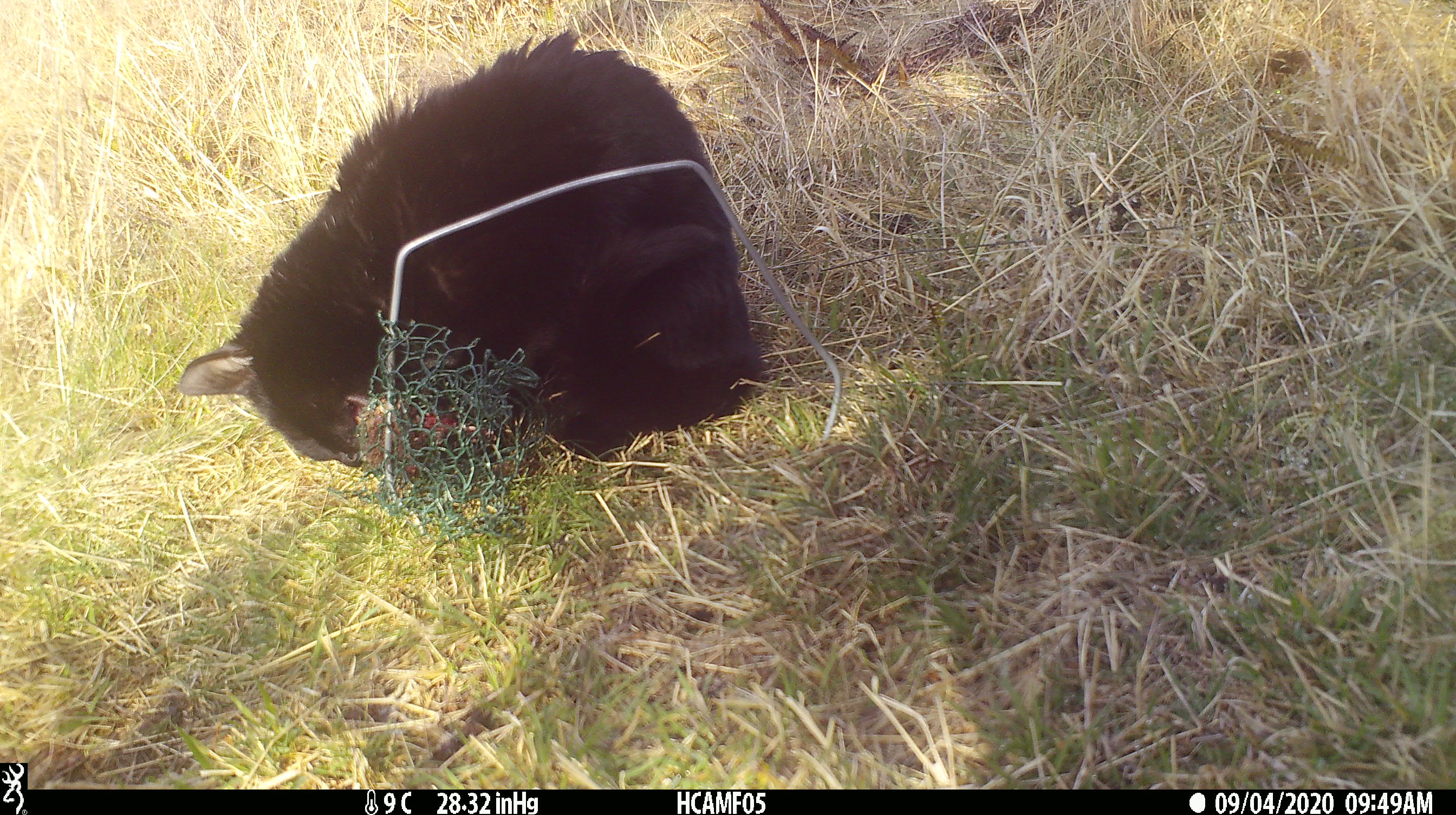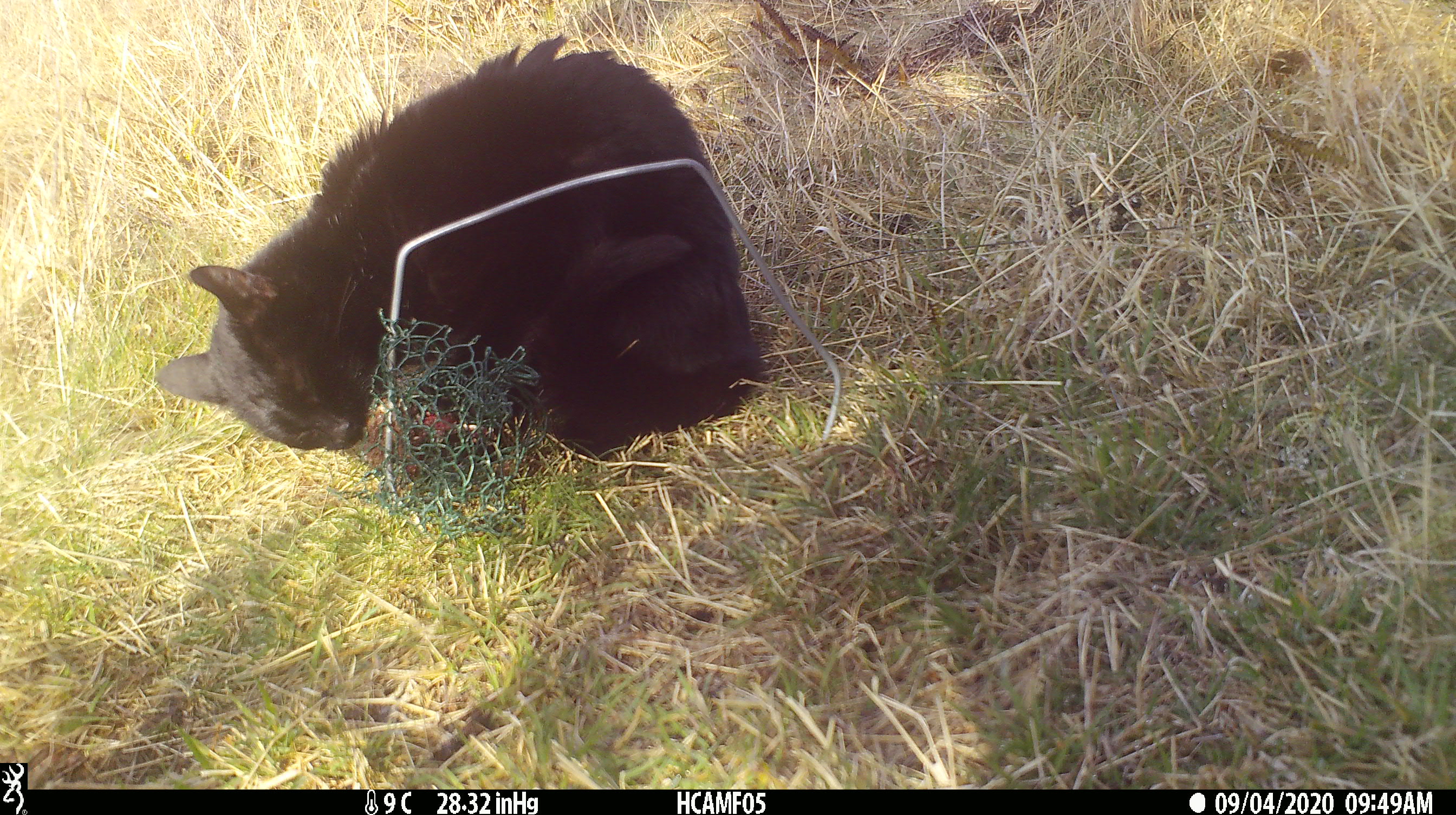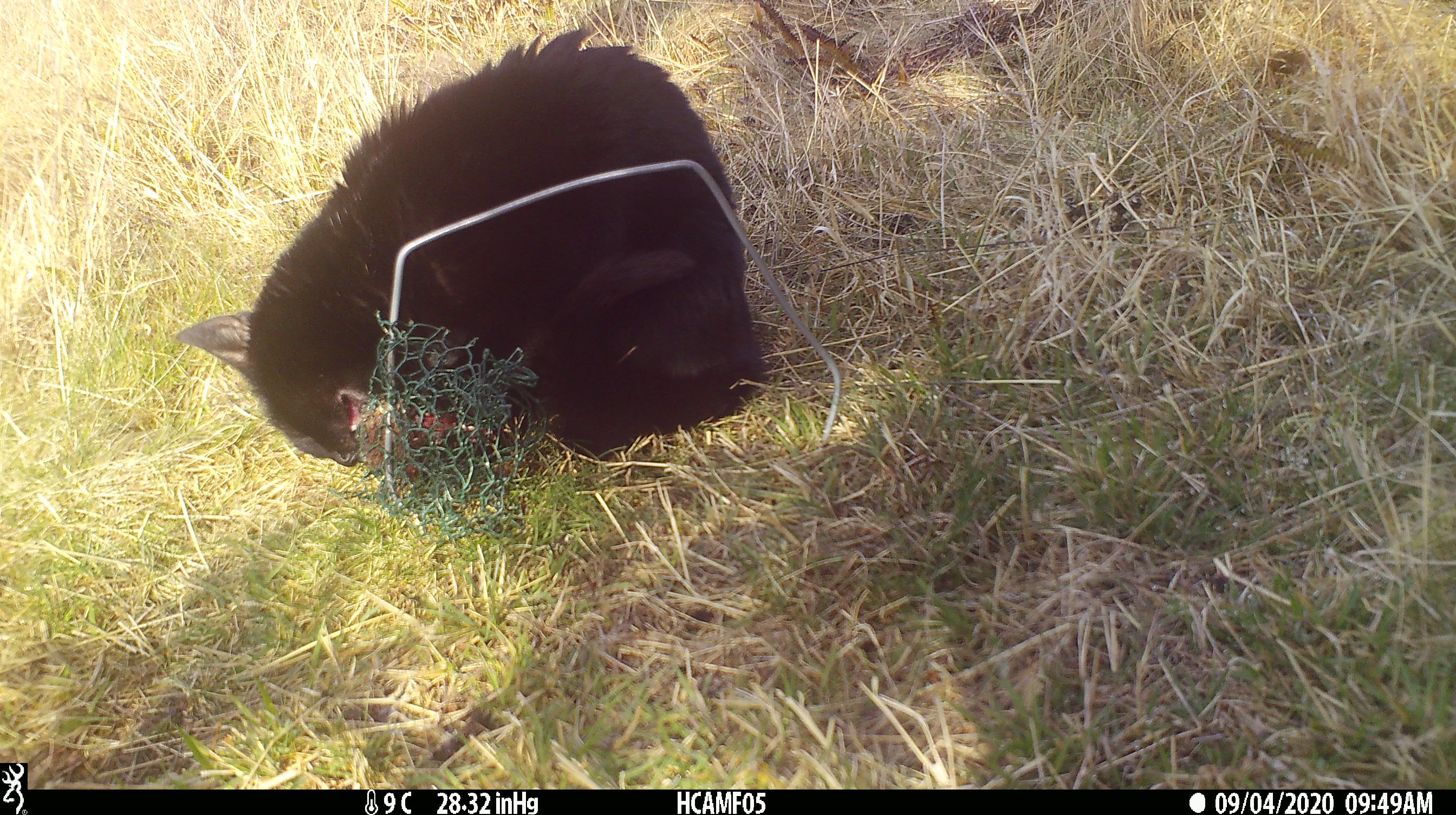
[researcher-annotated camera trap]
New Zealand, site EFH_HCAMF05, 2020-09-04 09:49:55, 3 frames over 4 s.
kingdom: Animalia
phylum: Chordata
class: Mammalia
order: Carnivora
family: Felidae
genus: Felis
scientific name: Felis catus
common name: domestic cat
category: cat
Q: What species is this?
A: Cat (domestic cat) (Felis catus).